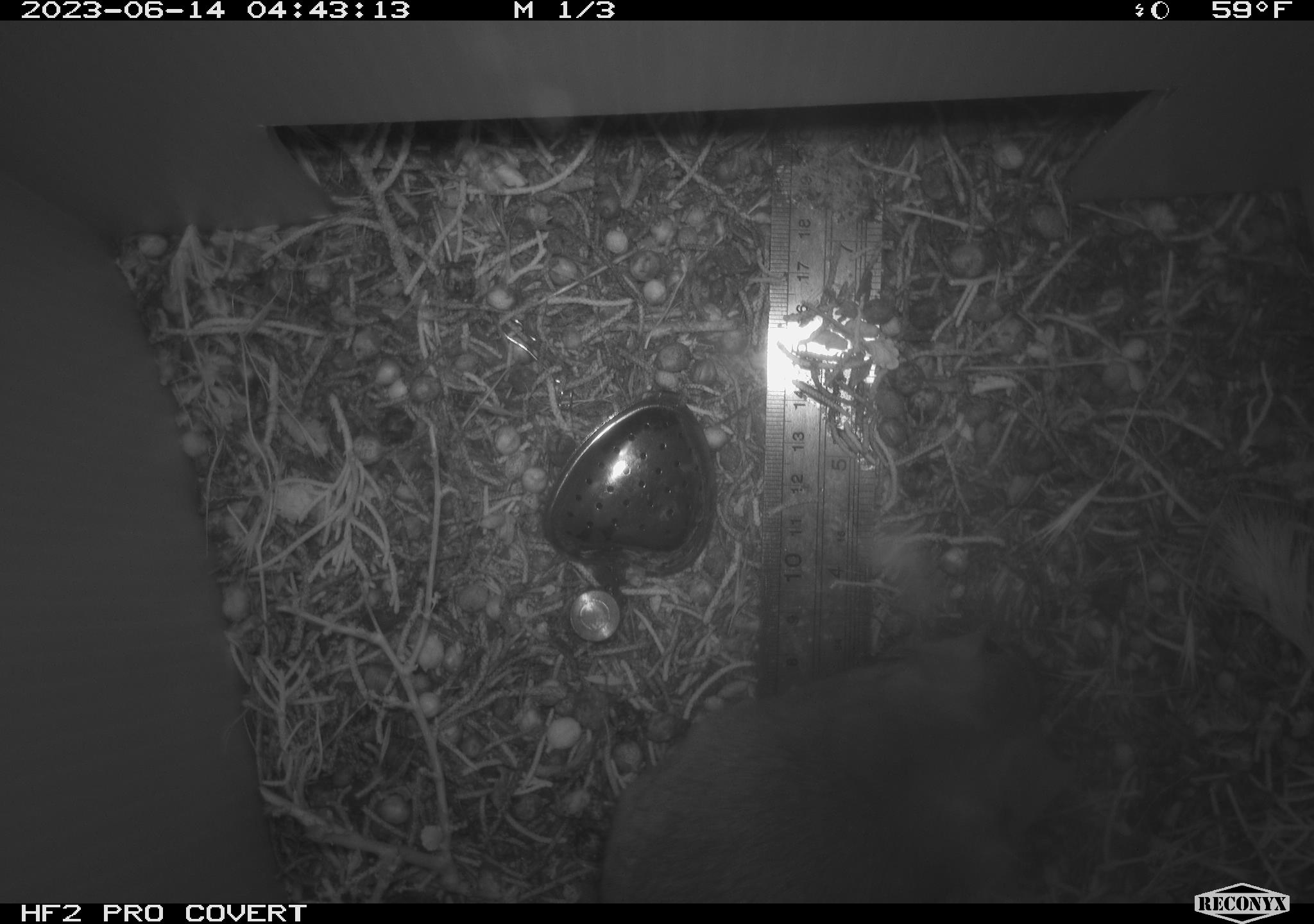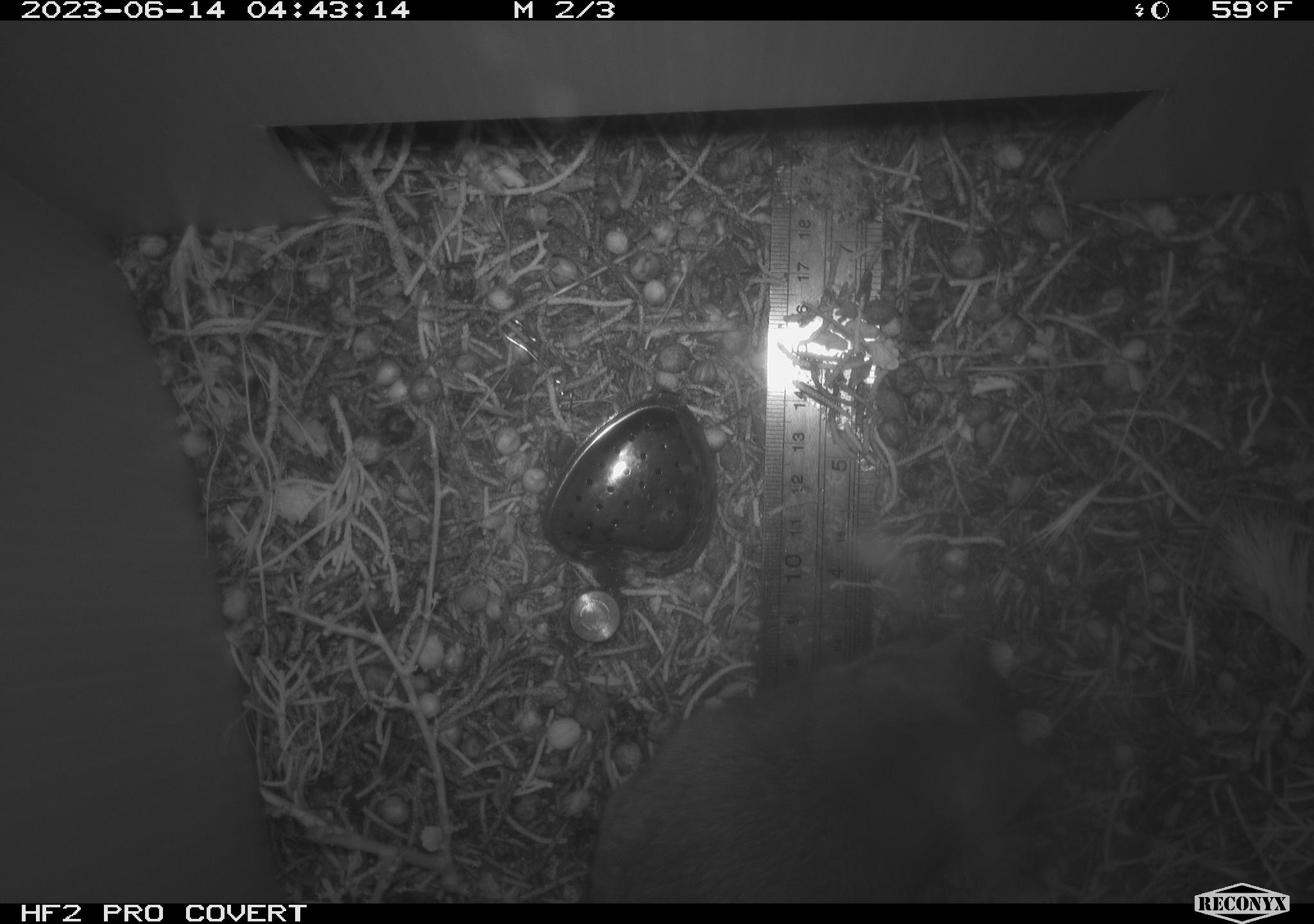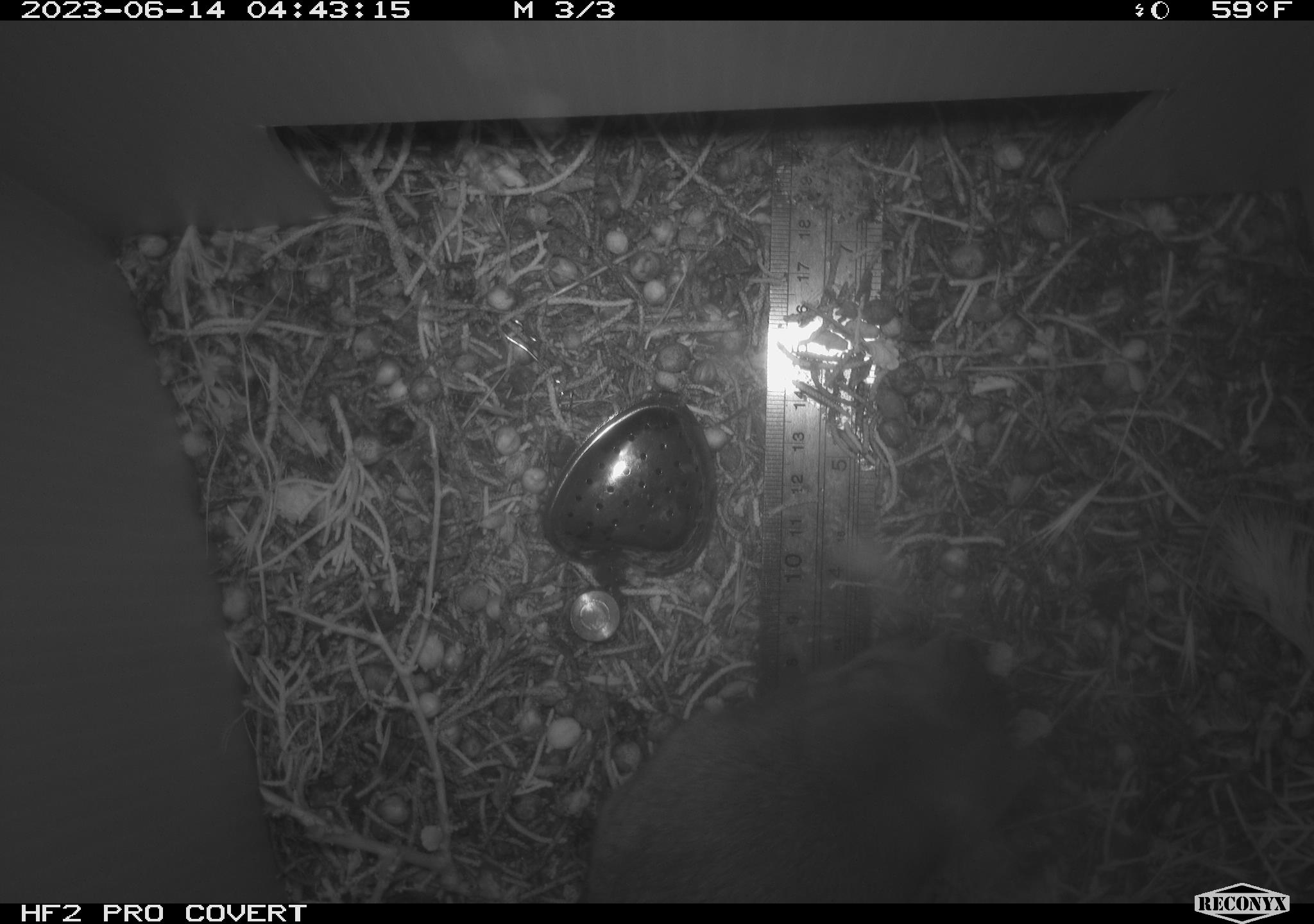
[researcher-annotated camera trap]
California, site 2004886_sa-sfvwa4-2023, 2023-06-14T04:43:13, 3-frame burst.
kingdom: Animalia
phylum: Chordata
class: Mammalia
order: Rodentia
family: Cricetidae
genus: Neotoma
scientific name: Neotoma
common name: pack rat or woodrat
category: neotoma species